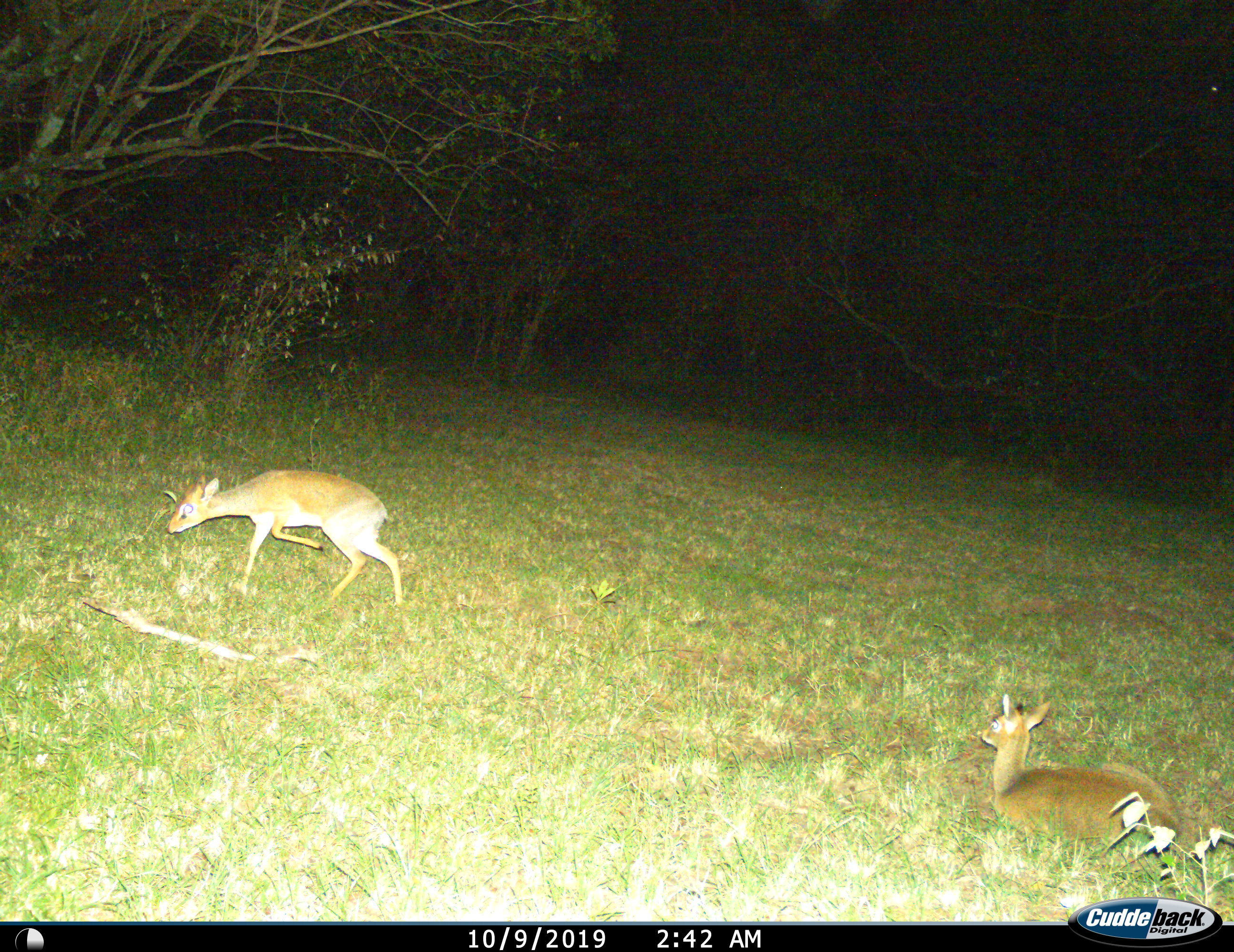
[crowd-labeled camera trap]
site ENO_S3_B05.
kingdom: Animalia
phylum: Chordata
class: Mammalia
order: Artiodactyla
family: Bovidae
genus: Madoqua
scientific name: Madoqua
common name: dik-dik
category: dikdik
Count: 2.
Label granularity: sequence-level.